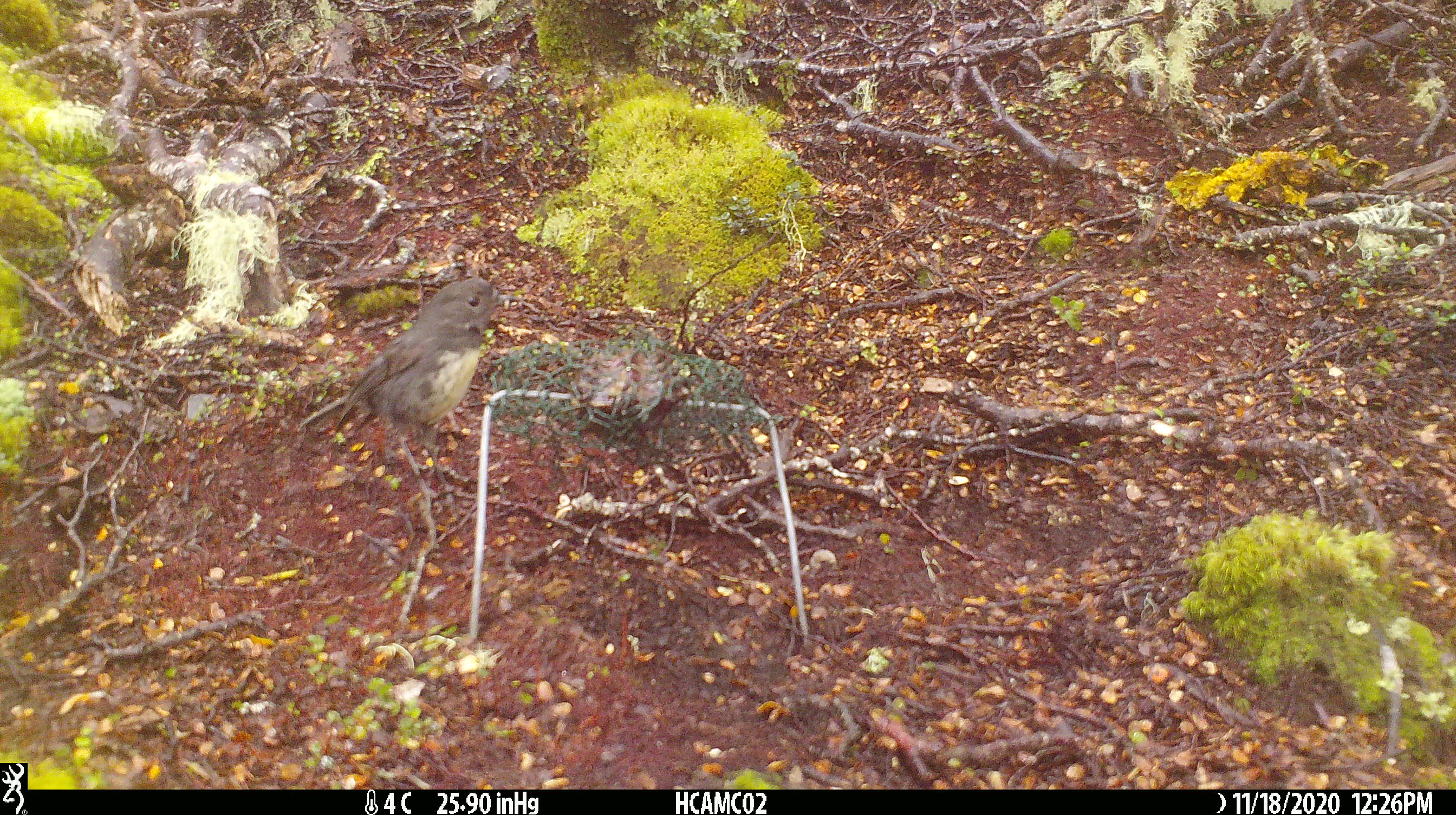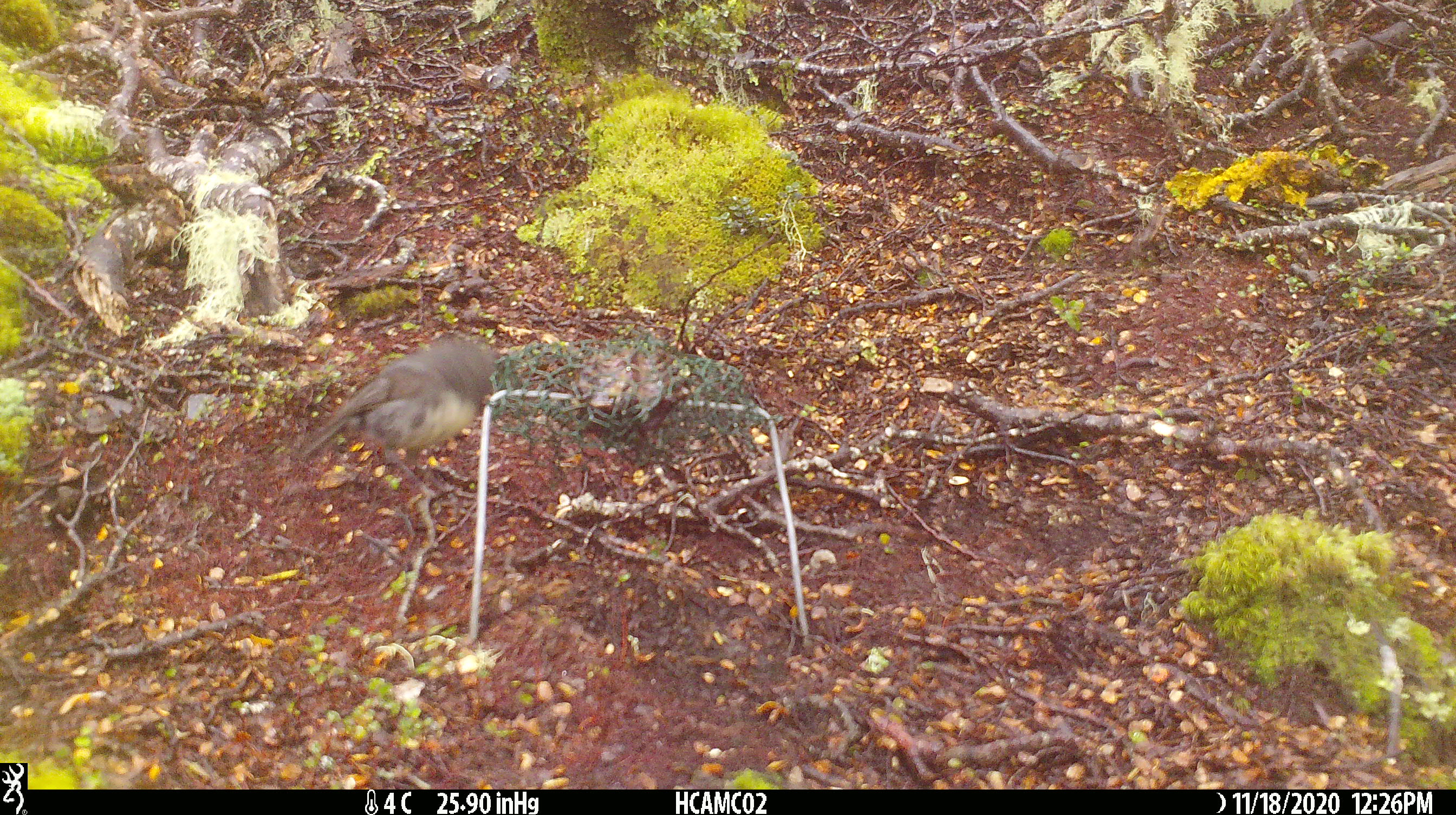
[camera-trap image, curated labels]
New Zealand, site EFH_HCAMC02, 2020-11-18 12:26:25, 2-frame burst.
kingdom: Animalia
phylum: Chordata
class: Aves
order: Passeriformes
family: Petroicidae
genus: Petroica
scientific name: Petroica australis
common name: new zealand robin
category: robin